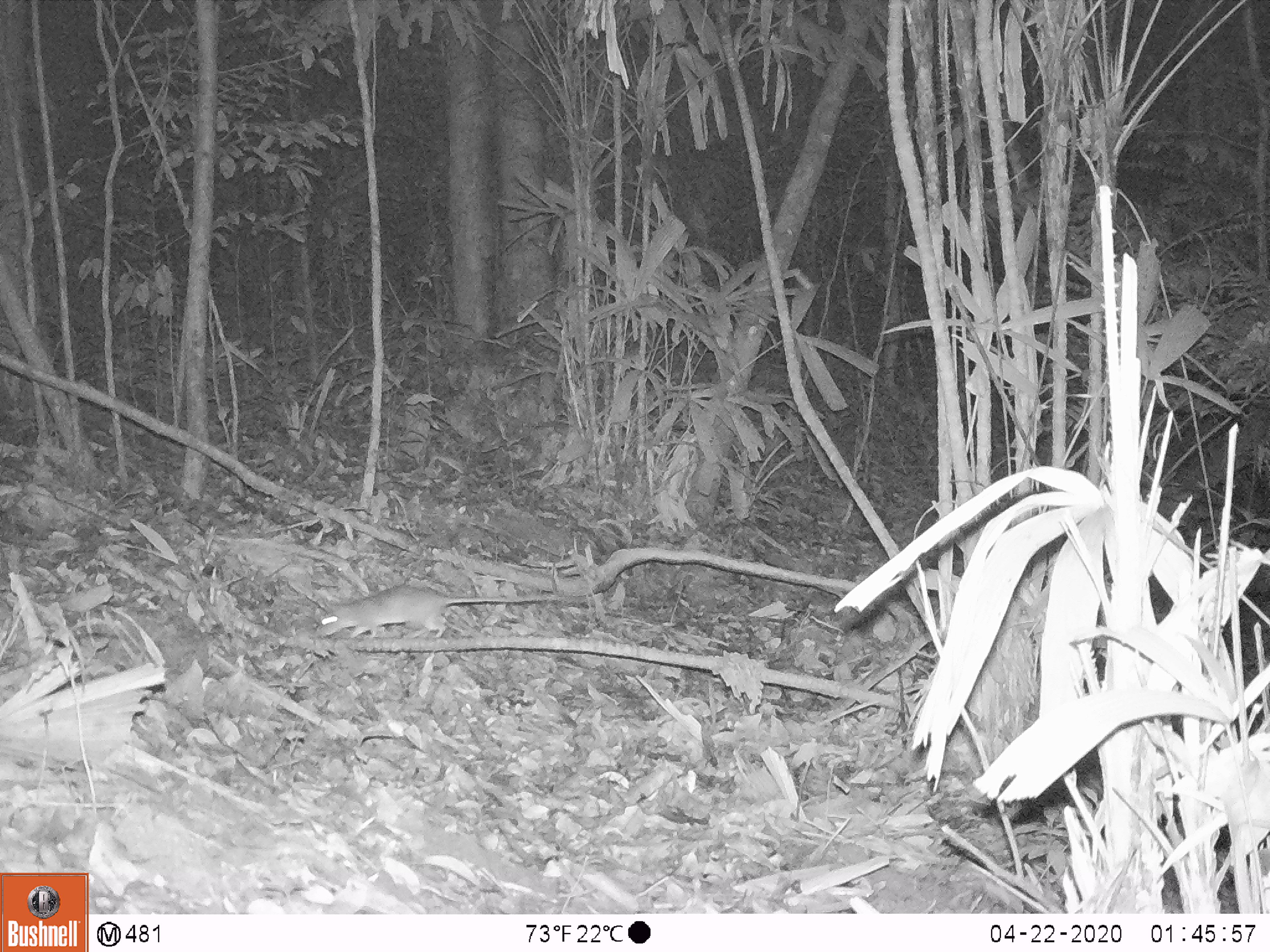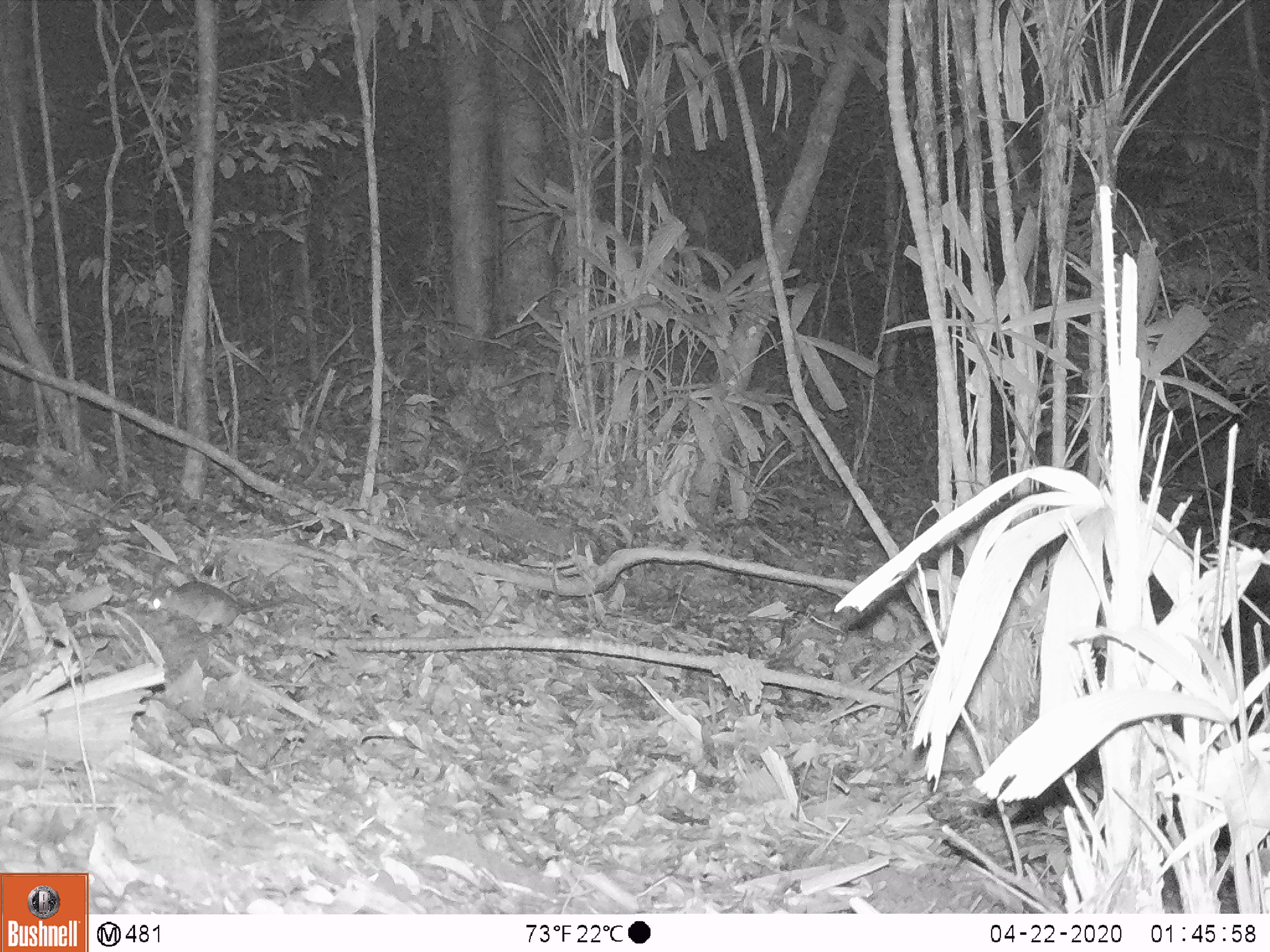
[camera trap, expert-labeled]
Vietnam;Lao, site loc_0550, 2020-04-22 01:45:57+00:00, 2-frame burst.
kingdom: Animalia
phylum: Chordata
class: Mammalia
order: Rodentia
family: Muridae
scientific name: Muridae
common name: old-world mice and rats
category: unidentified murid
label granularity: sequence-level